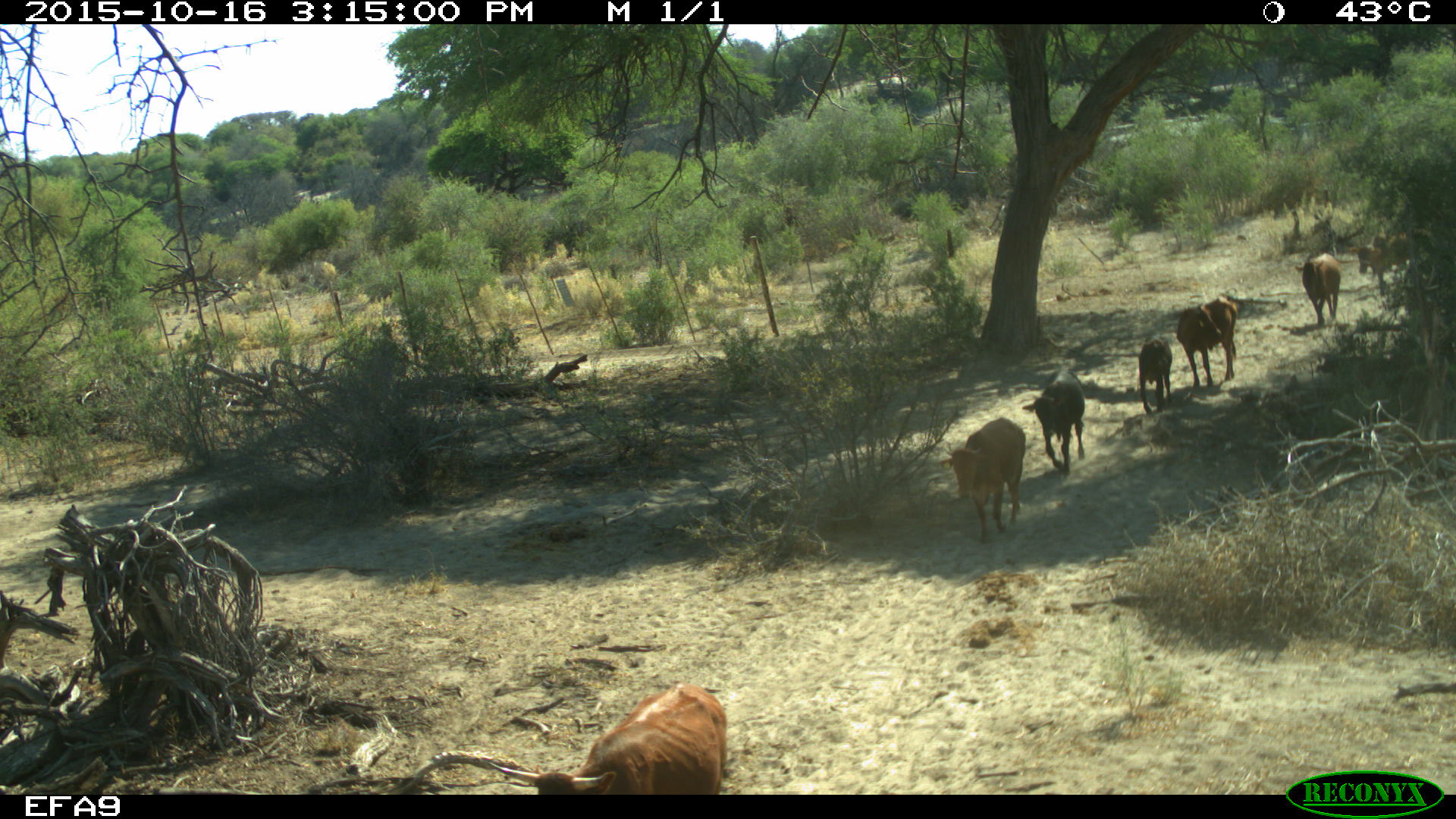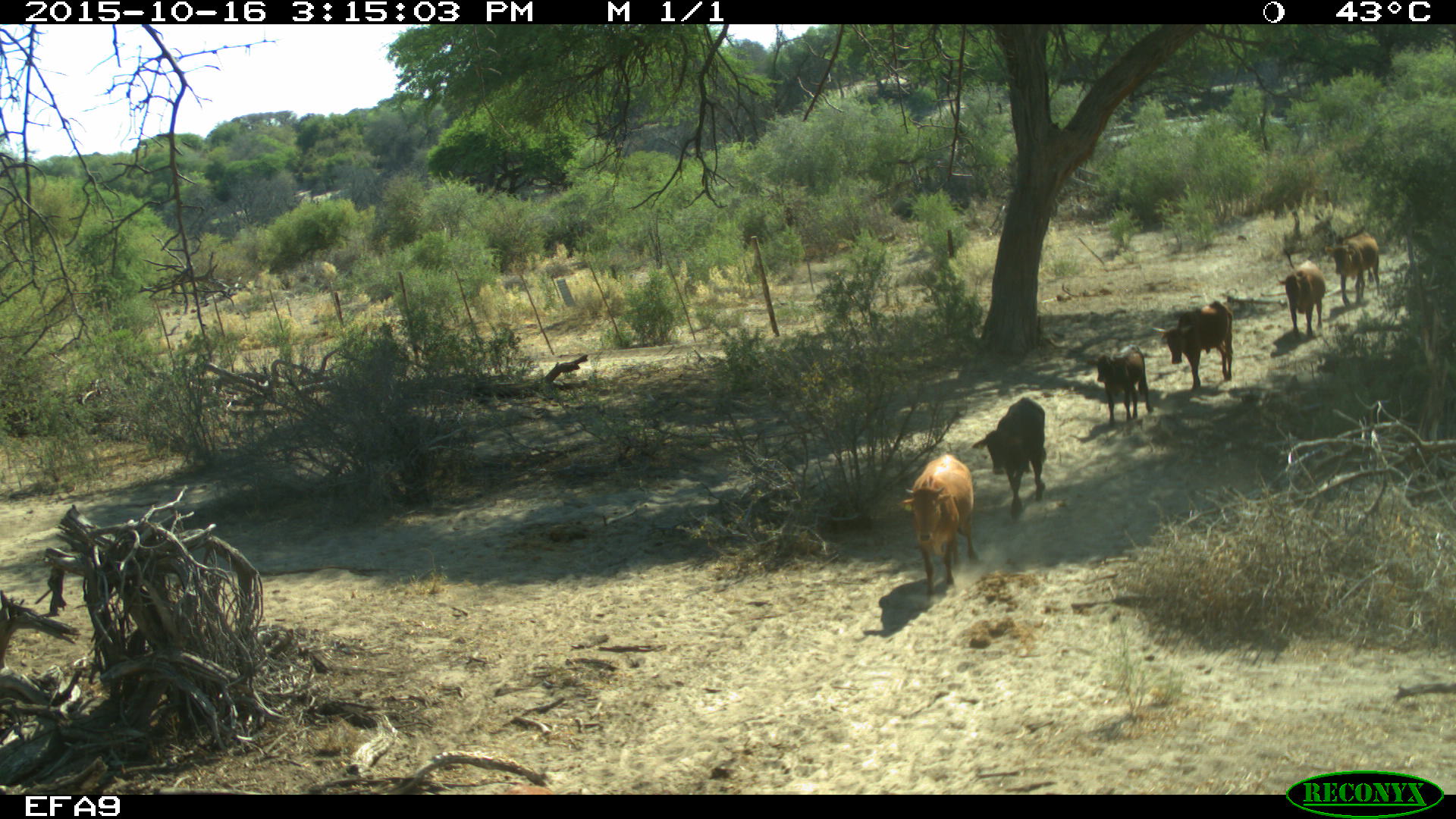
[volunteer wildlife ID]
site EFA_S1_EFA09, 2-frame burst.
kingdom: Animalia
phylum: Chordata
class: Mammalia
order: Artiodactyla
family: Bovidae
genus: Bos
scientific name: Bos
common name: cattle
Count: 7.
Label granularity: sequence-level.